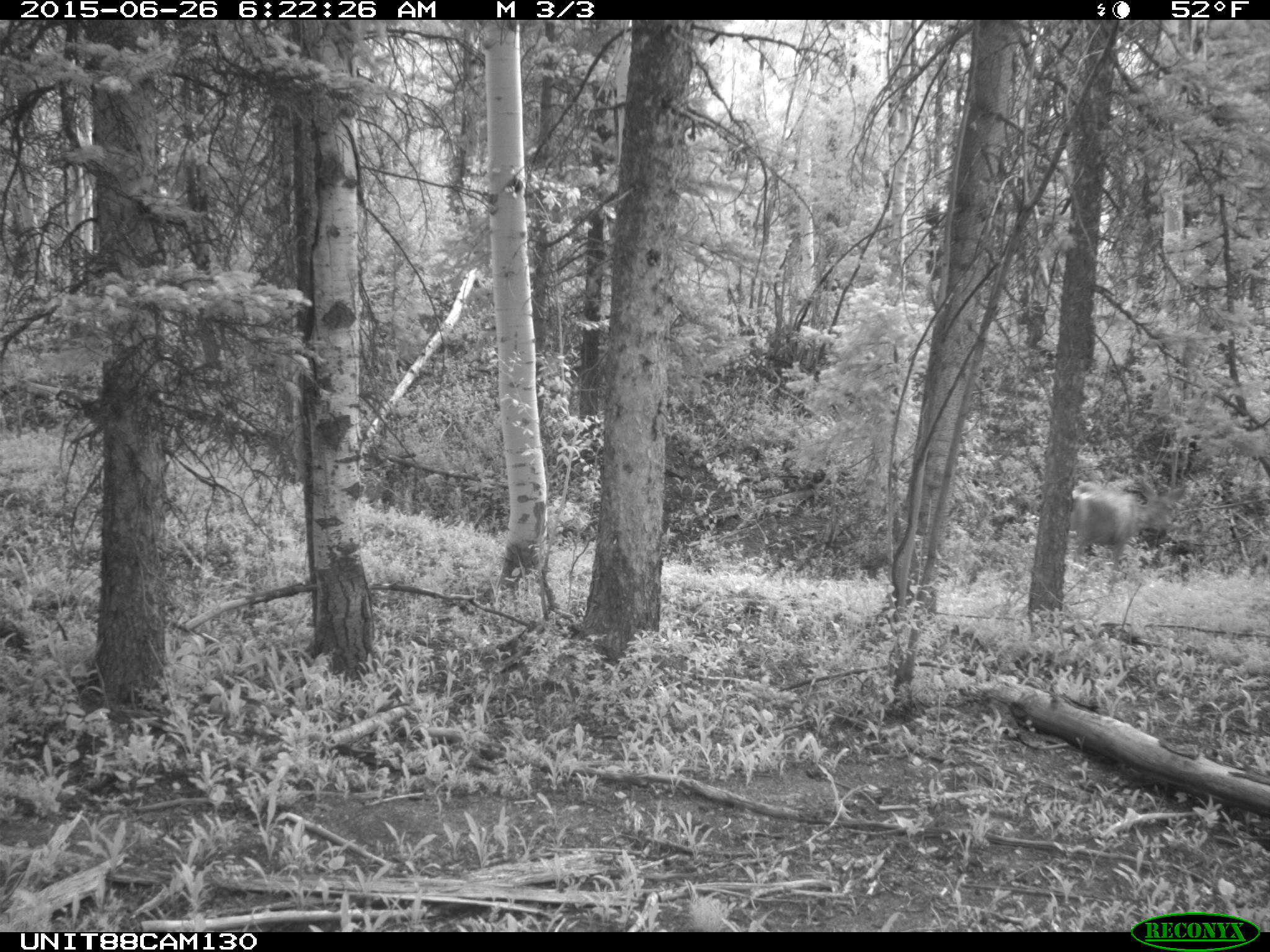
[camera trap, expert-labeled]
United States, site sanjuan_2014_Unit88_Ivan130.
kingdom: Animalia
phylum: Chordata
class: Mammalia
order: Artiodactyla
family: Cervidae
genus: Odocoileus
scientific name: Odocoileus hemionus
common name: mule deer